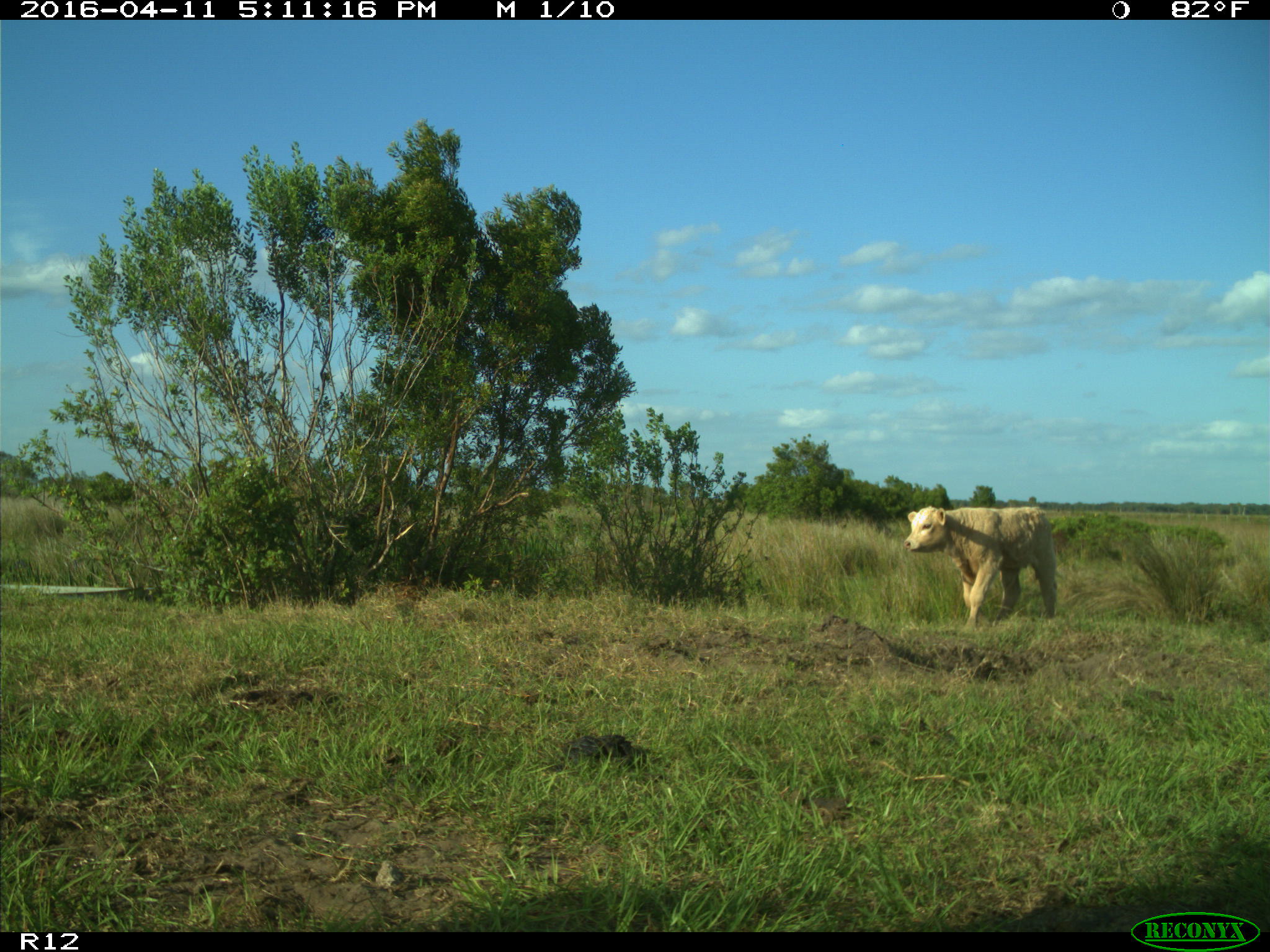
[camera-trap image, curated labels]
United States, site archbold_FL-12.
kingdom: Animalia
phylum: Chordata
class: Mammalia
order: Artiodactyla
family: Bovidae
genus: Bos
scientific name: Bos taurus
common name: domestic cow